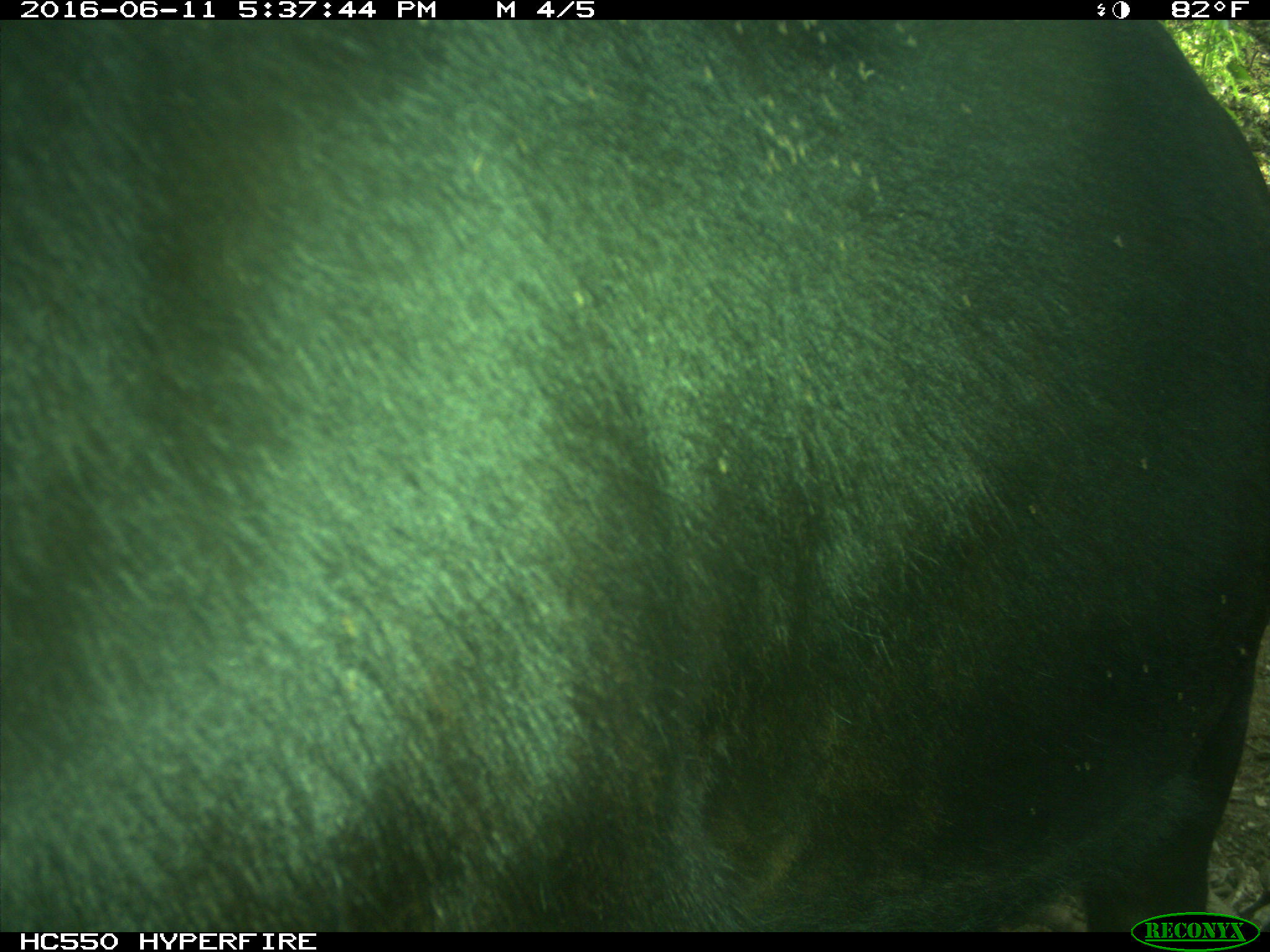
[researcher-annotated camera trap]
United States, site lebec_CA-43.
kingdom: Animalia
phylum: Chordata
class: Mammalia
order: Artiodactyla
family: Bovidae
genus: Bos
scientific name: Bos taurus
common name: domestic cow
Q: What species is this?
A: Bos taurus (domestic cow).